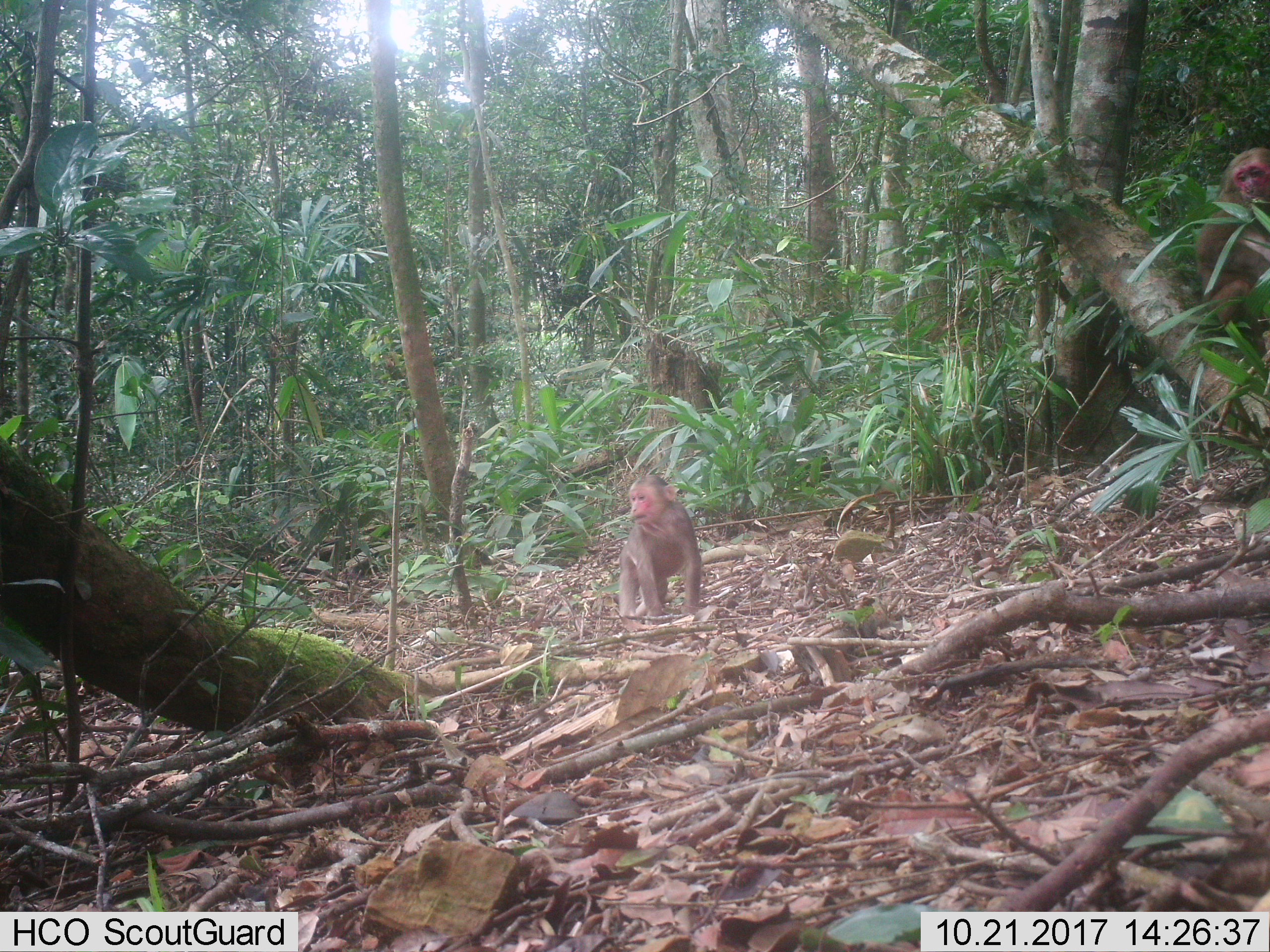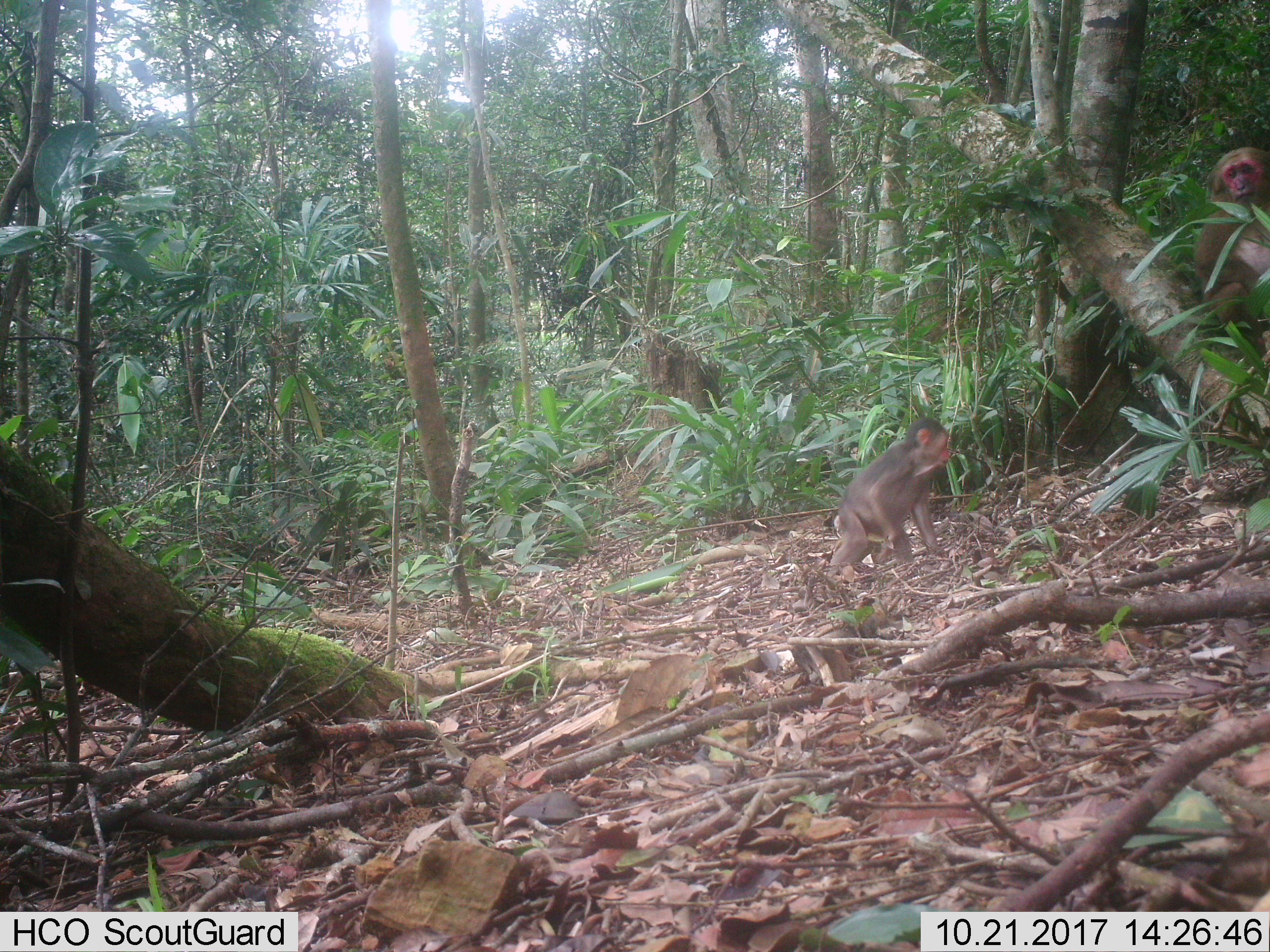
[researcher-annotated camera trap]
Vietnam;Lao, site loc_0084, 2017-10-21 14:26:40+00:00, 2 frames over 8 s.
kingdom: Animalia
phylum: Chordata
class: Mammalia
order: Primates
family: Cercopithecidae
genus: Macaca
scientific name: Macaca arctoides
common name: stump-tailed macaque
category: stump tailed macaque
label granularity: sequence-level